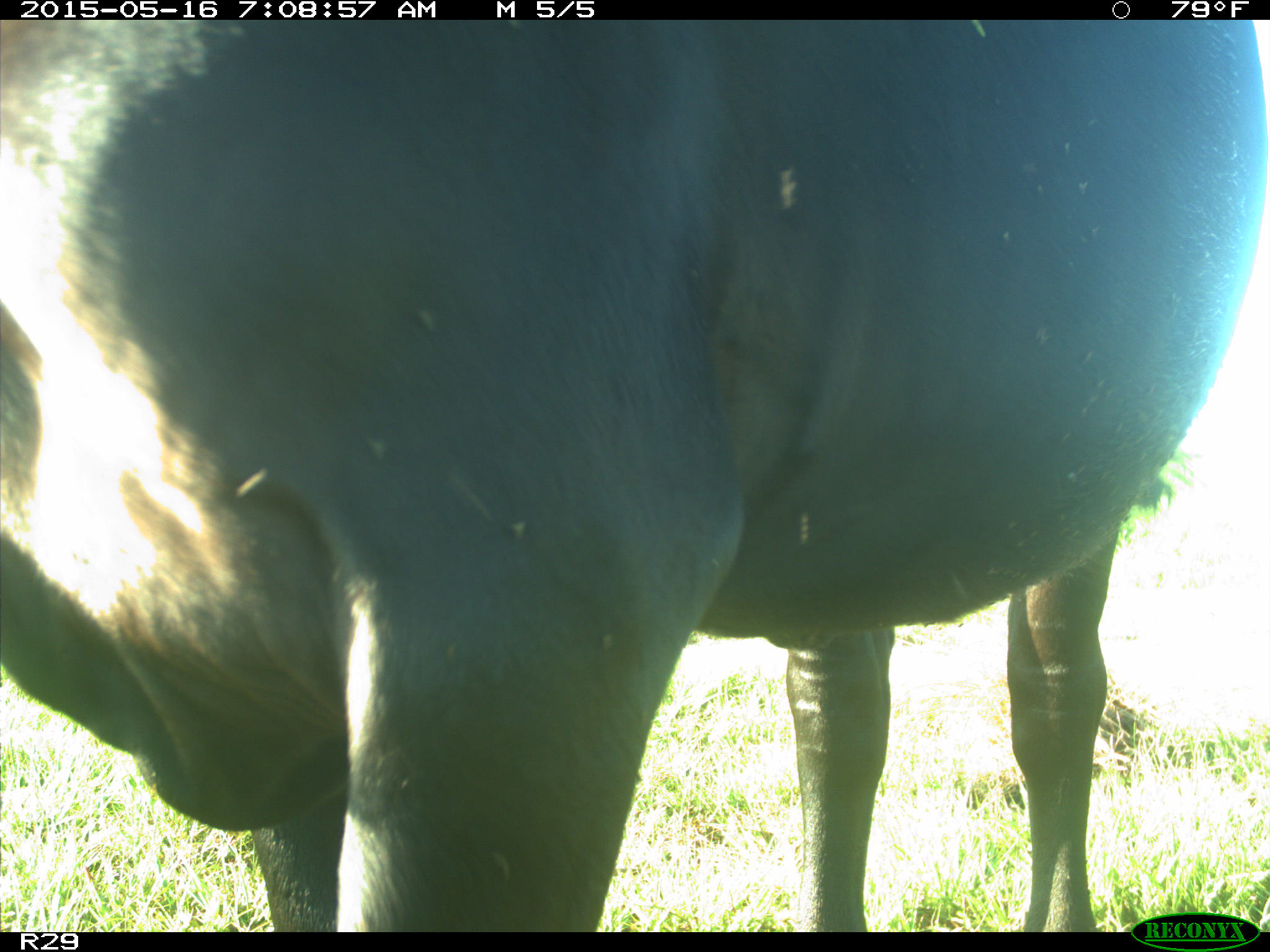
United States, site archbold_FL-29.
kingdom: Animalia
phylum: Chordata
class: Mammalia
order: Artiodactyla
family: Bovidae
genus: Bos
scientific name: Bos taurus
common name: domestic cow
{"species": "Bos taurus (domestic cow)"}